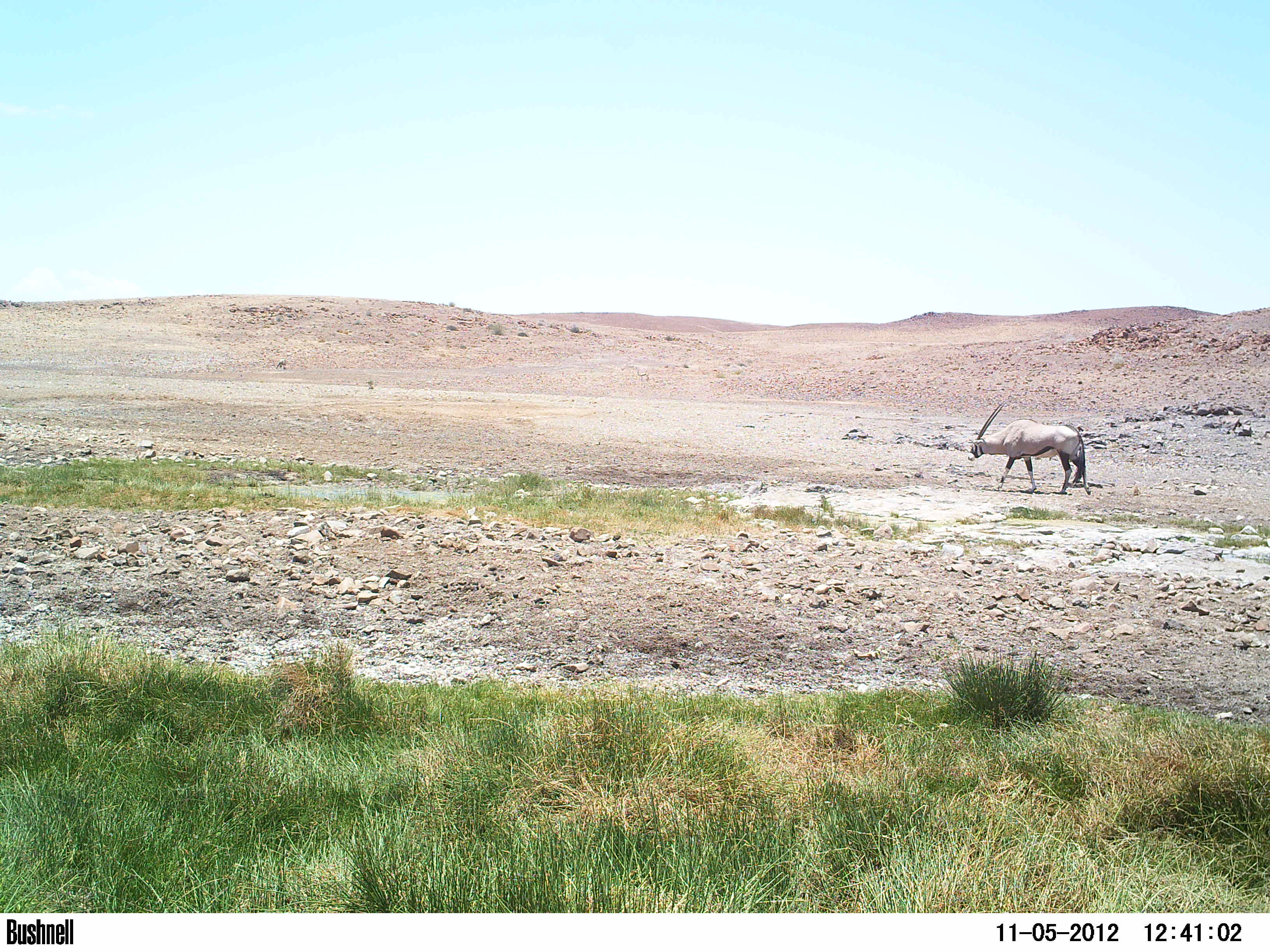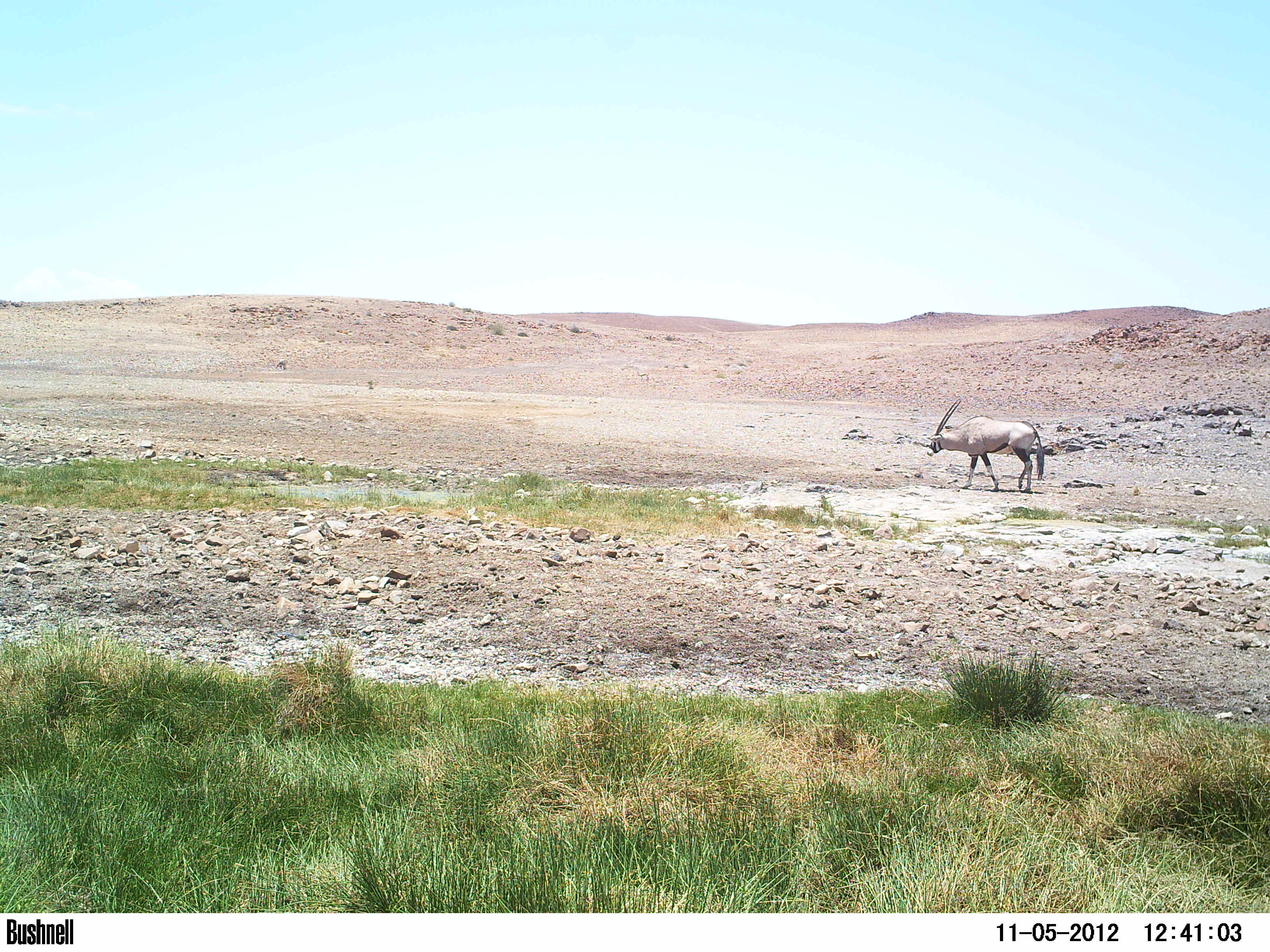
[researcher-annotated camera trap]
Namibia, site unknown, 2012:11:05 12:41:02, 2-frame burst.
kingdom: Animalia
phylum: Chordata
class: Mammalia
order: Artiodactyla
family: Bovidae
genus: Oryx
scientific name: Oryx gazella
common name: gemsbok